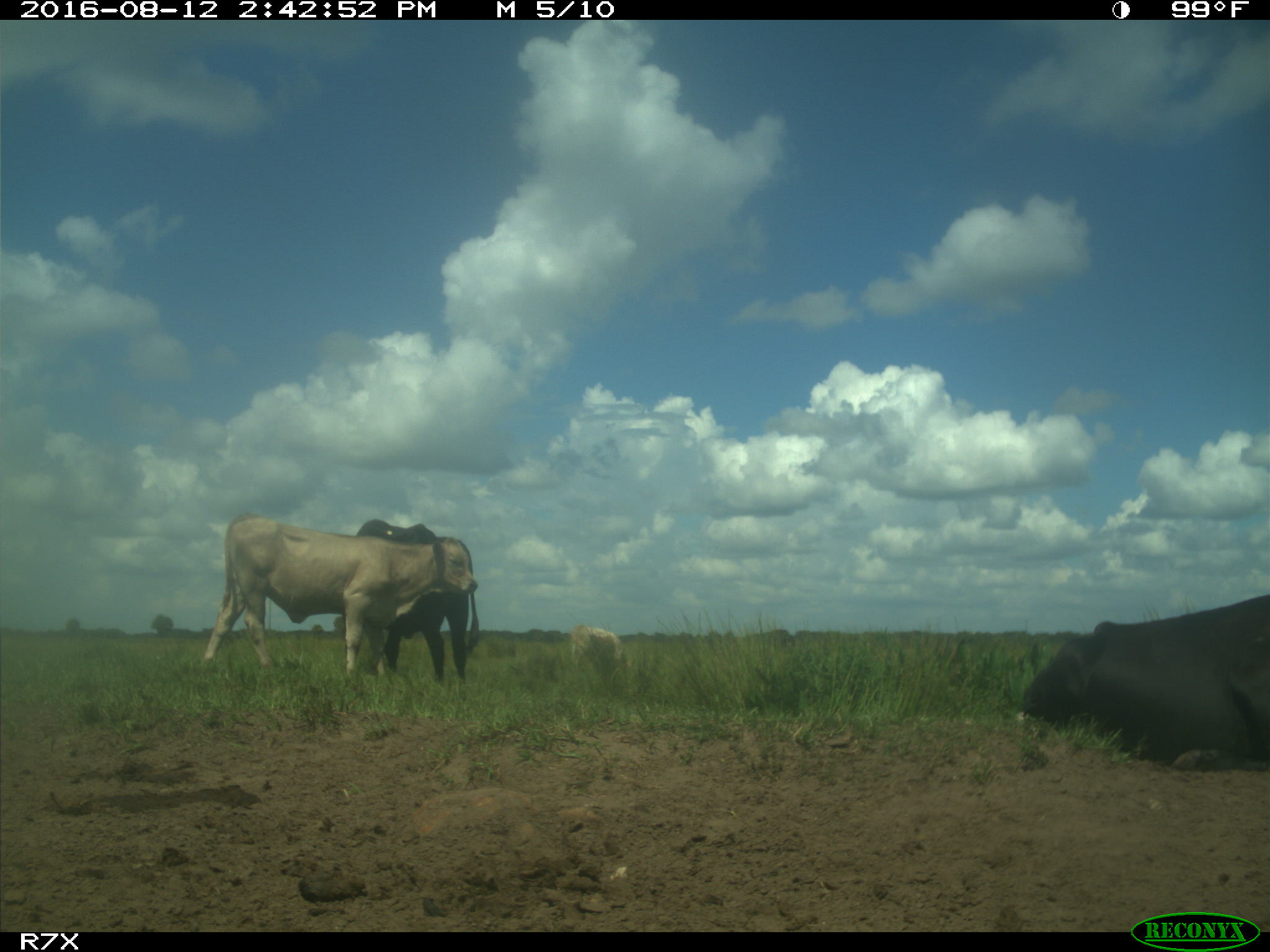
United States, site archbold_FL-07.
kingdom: Animalia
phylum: Chordata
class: Mammalia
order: Artiodactyla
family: Bovidae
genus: Bos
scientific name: Bos taurus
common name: domestic cow